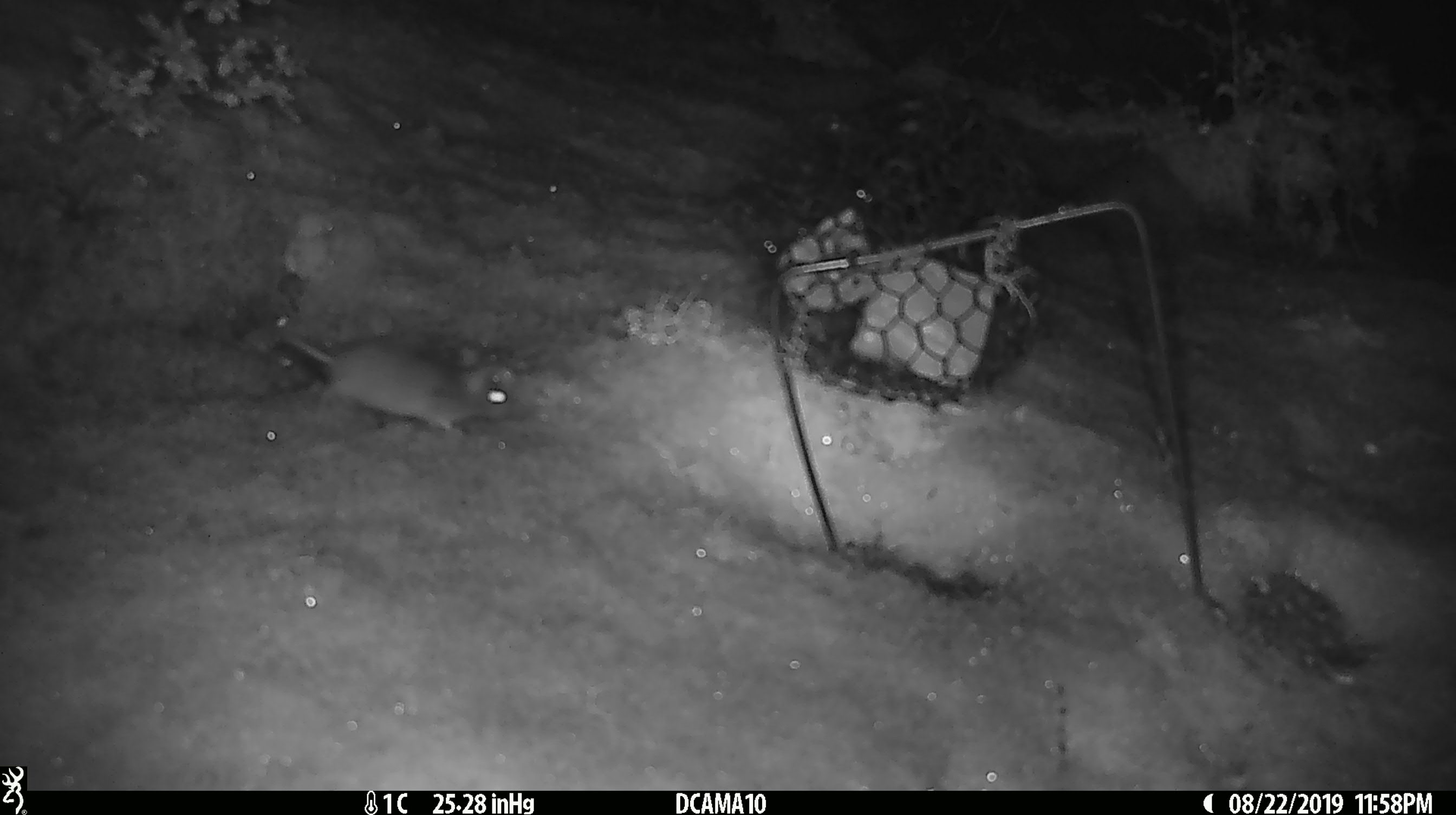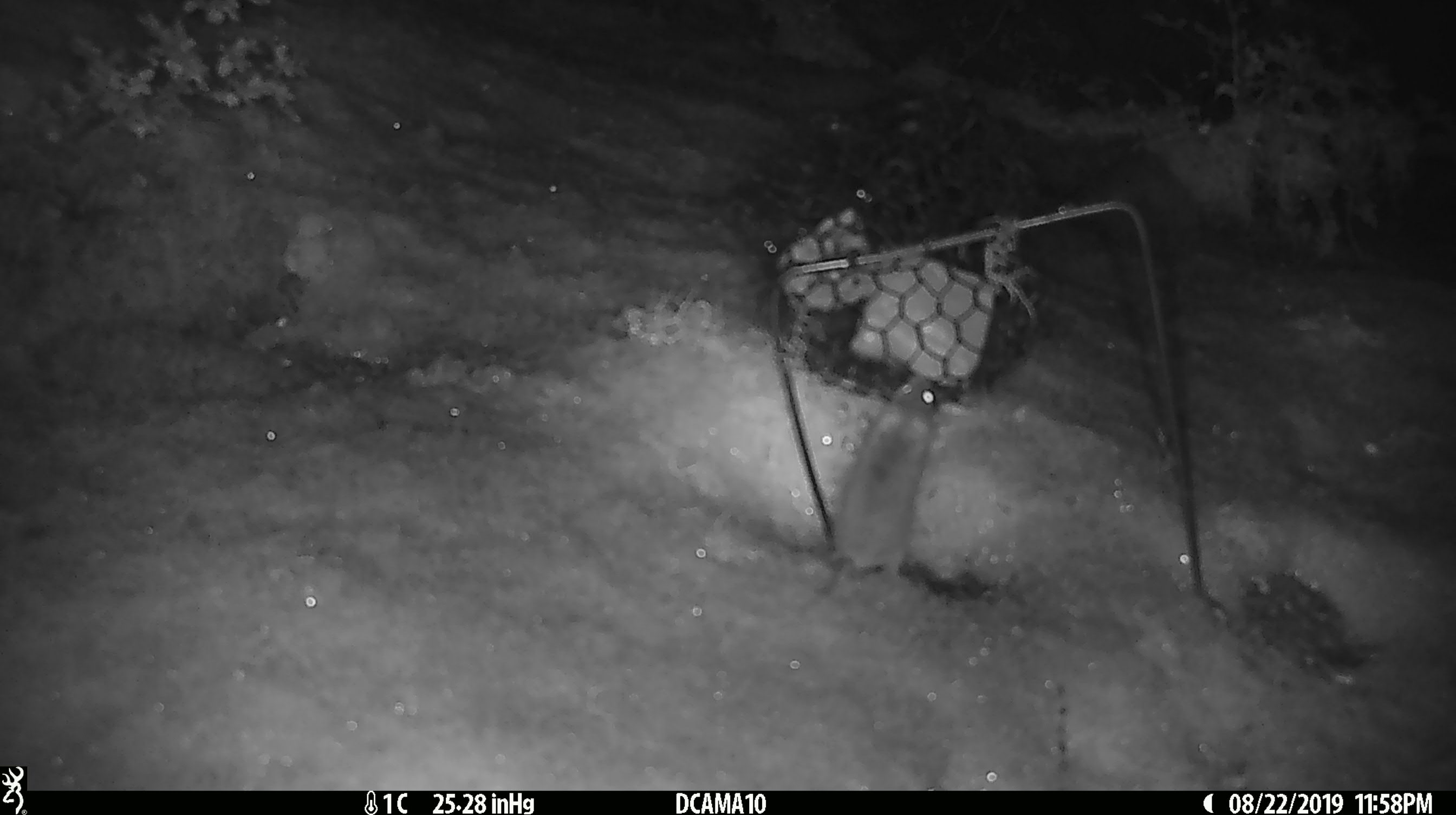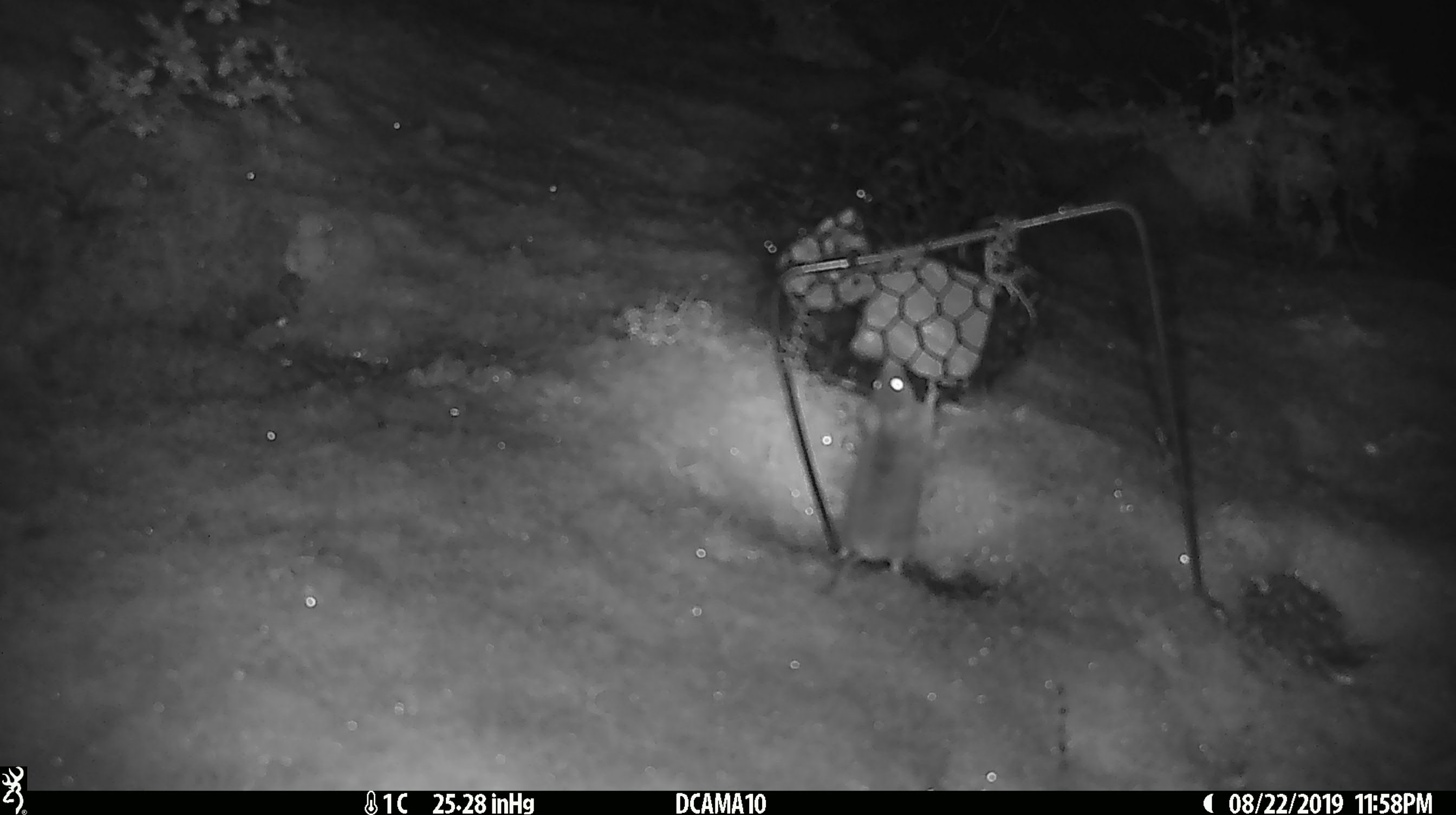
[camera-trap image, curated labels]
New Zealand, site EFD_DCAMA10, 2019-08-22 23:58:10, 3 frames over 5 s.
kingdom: Animalia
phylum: Chordata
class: Mammalia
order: Rodentia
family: Muridae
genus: Mus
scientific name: Mus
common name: mouse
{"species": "mouse (Mus)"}